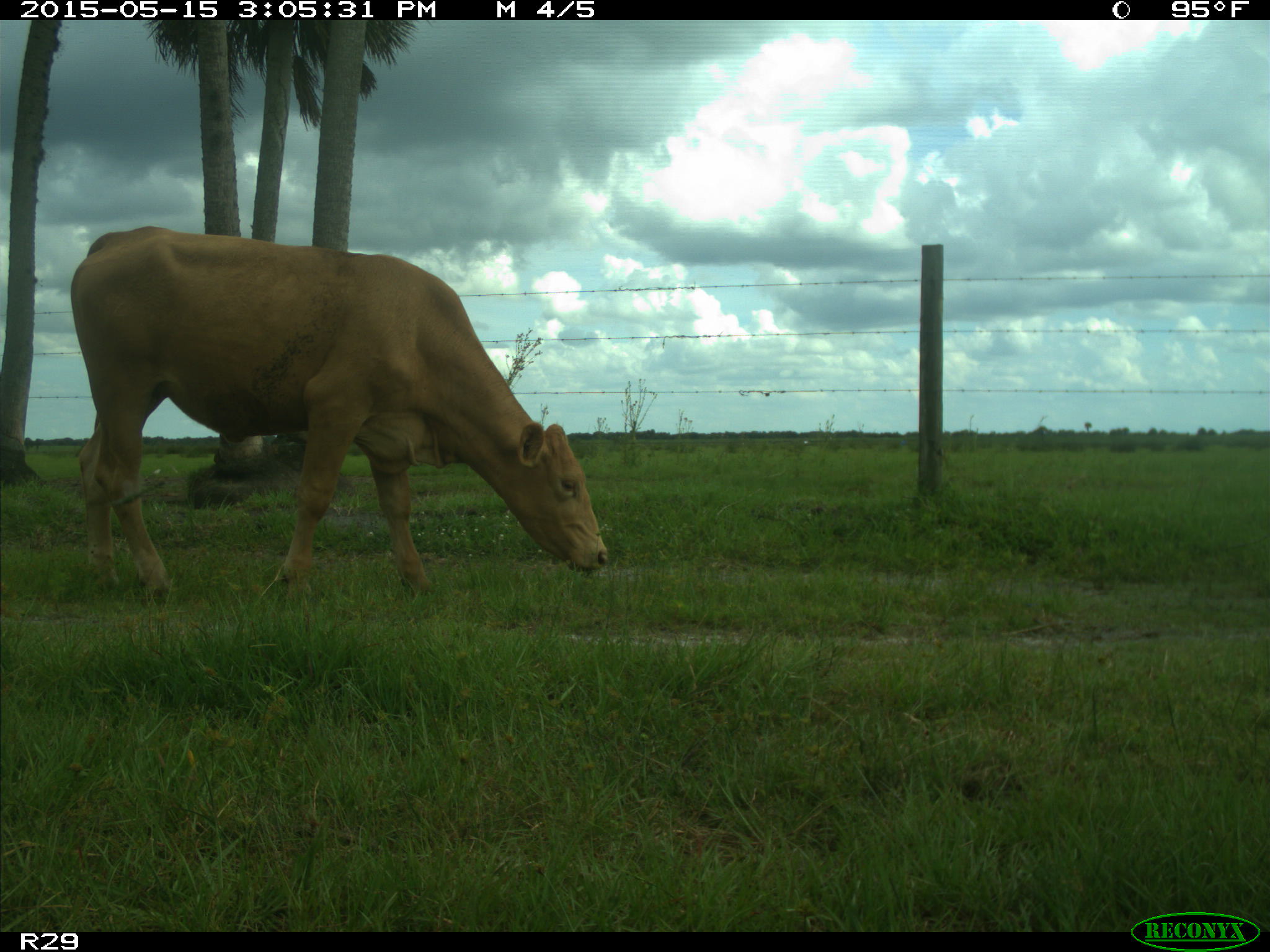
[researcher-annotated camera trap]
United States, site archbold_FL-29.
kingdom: Animalia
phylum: Chordata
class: Mammalia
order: Artiodactyla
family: Bovidae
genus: Bos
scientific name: Bos taurus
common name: domestic cow